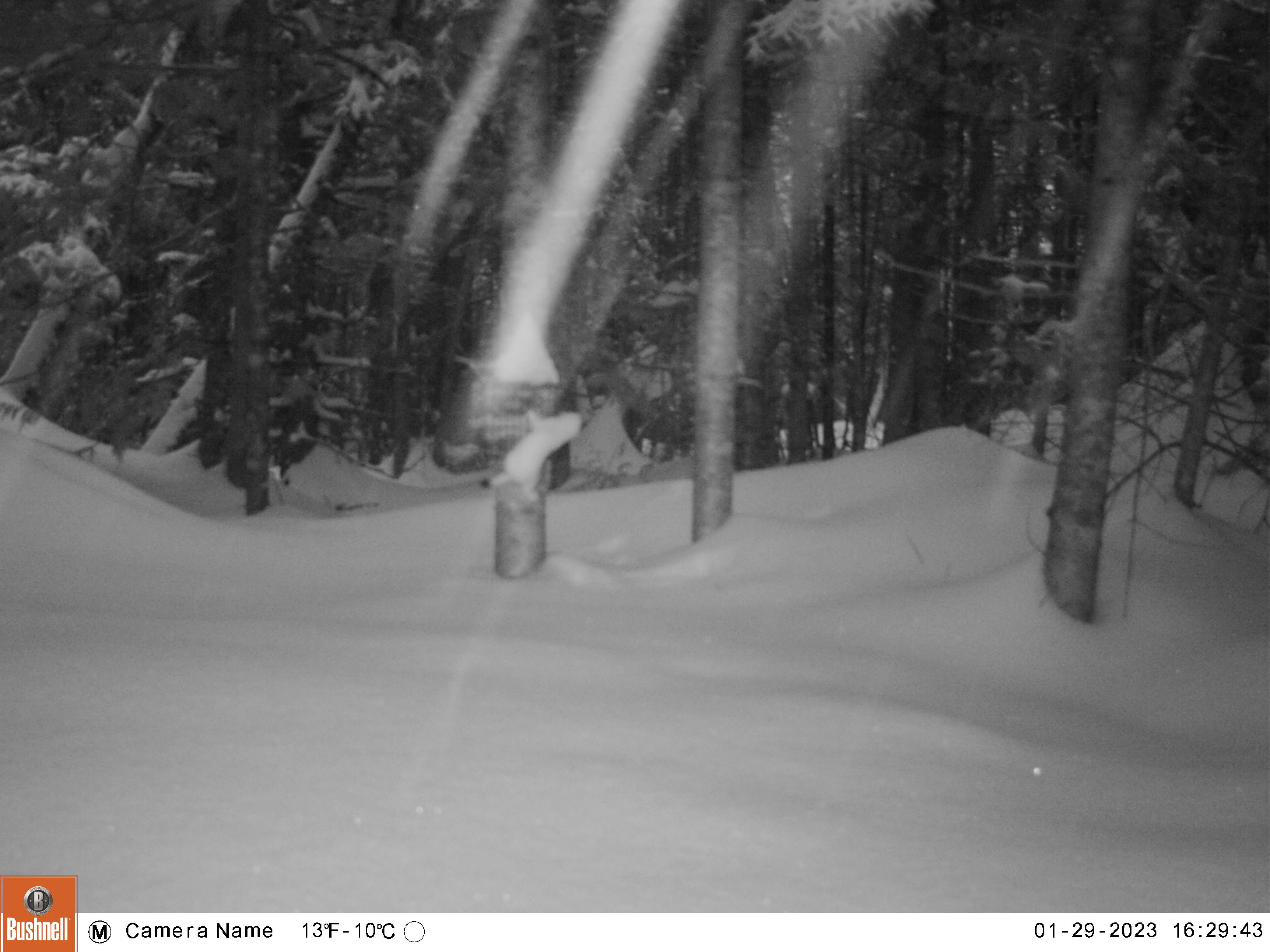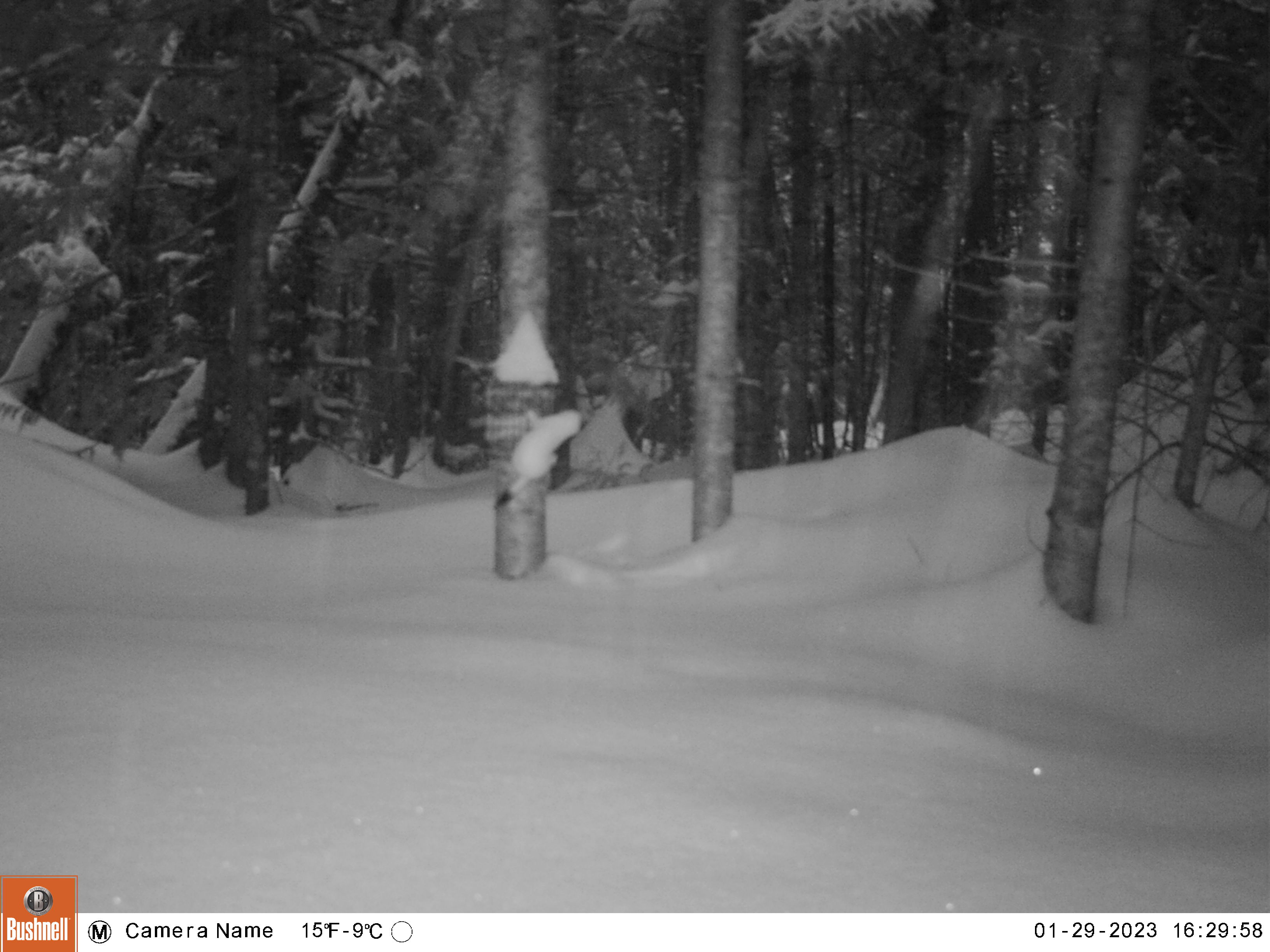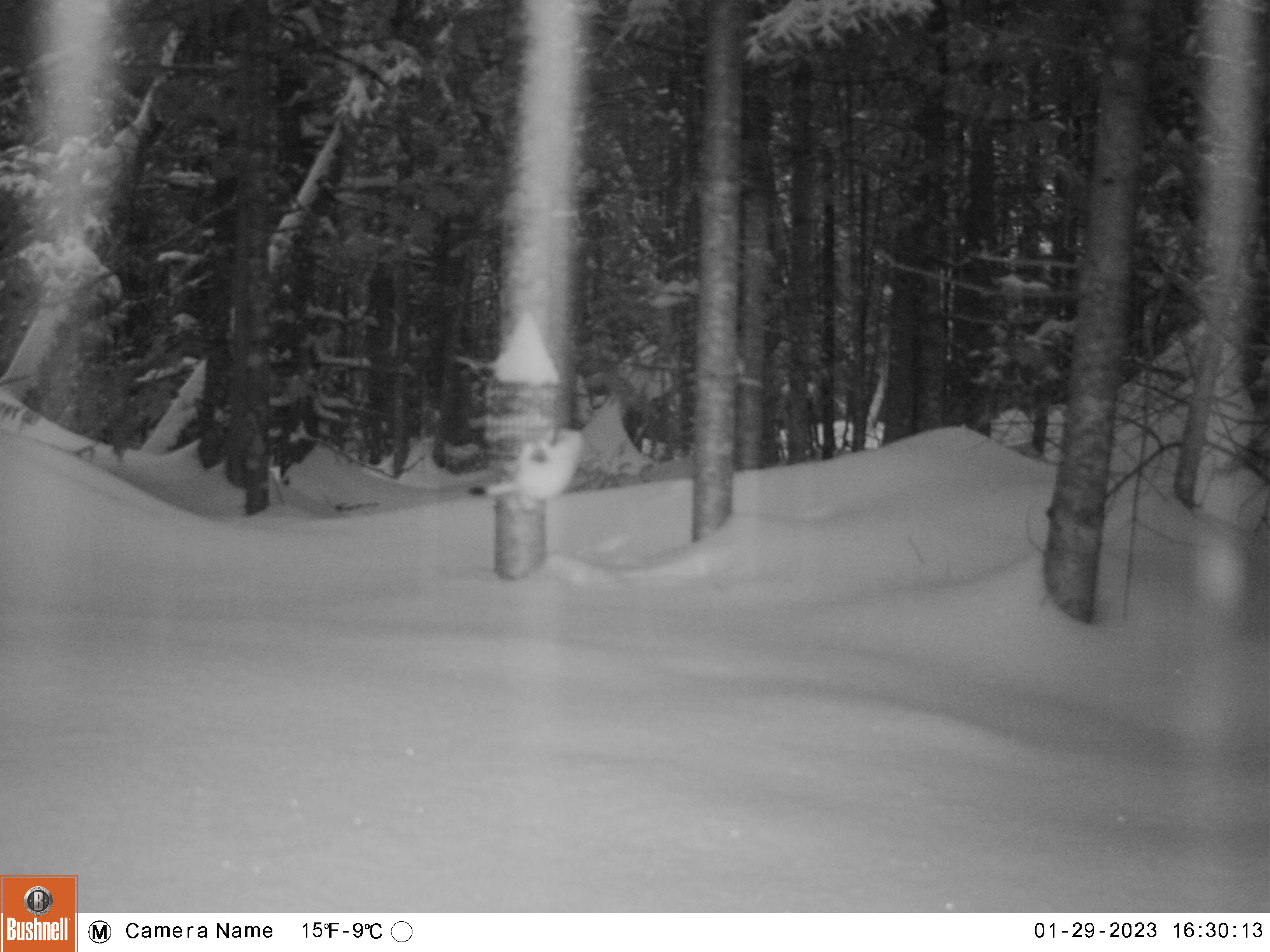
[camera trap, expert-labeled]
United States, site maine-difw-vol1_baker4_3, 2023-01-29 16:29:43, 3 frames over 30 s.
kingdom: Animalia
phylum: Chordata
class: Mammalia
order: Carnivora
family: Mustelidae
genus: Mustela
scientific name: Mustela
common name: weasel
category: weasel sp.